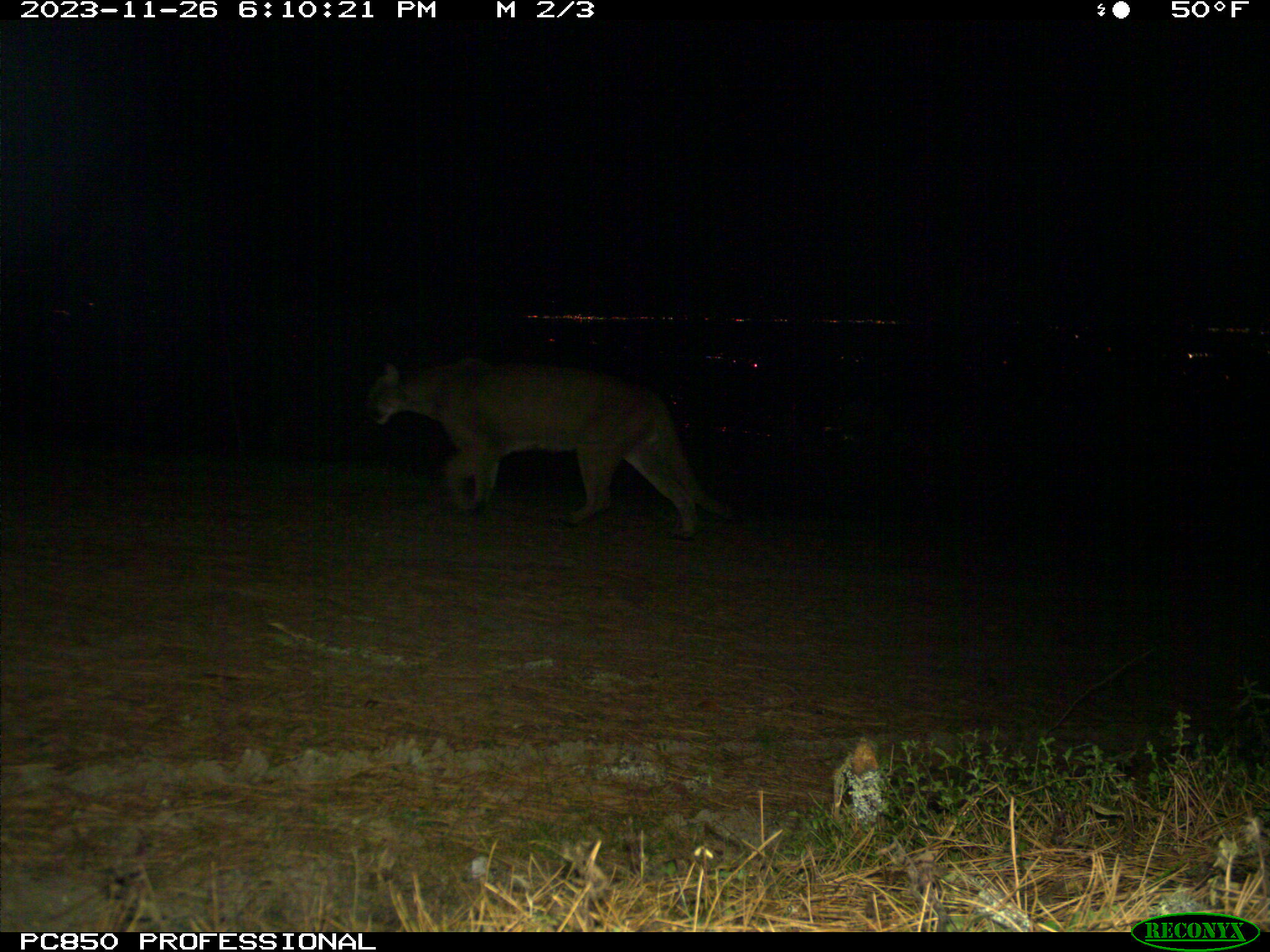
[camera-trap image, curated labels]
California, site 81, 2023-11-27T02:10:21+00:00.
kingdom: Animalia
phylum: Chordata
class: Mammalia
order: Carnivora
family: Felidae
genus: Puma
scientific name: Puma concolor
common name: puma